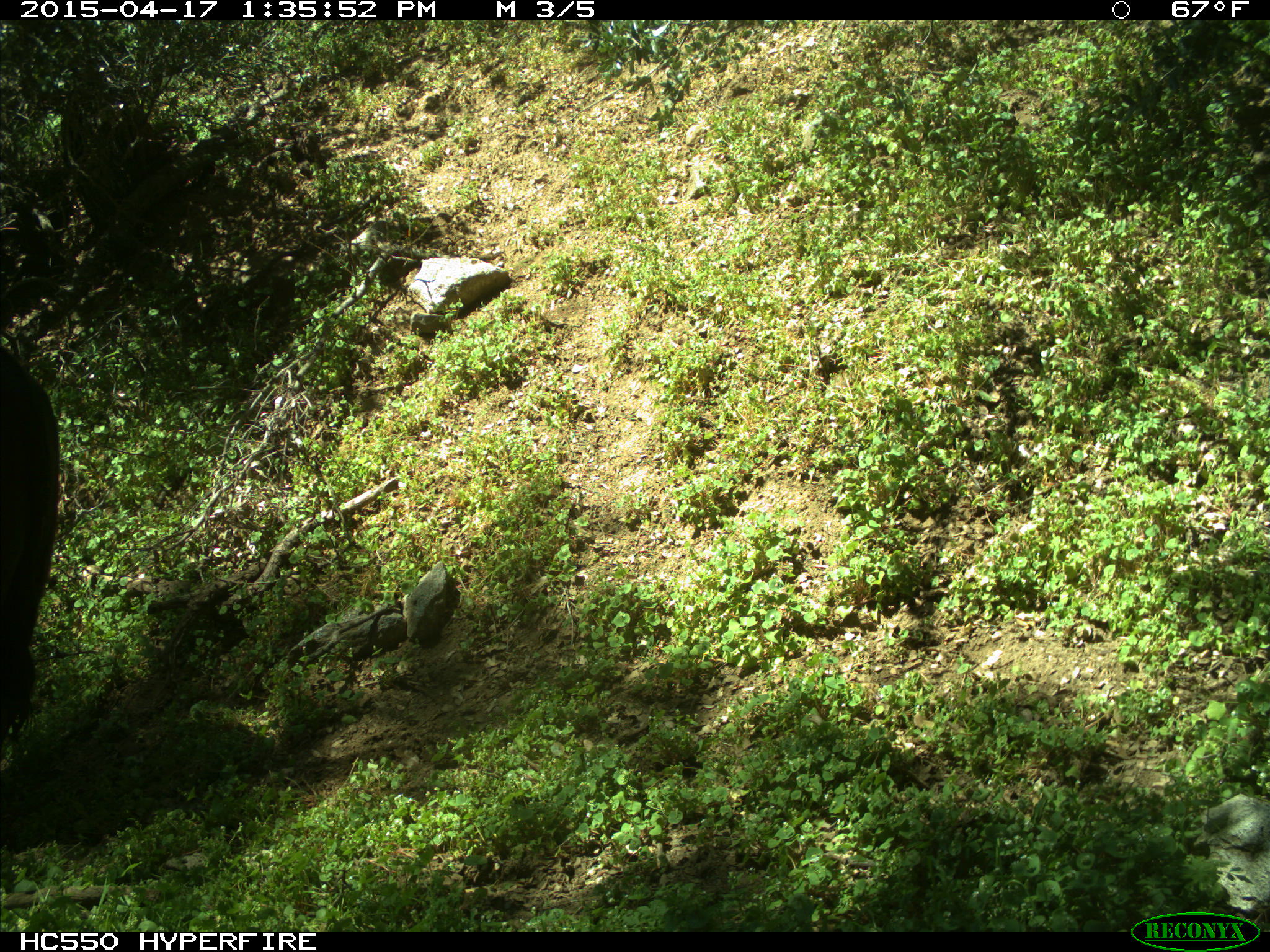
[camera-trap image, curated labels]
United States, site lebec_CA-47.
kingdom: Animalia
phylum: Chordata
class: Mammalia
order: Artiodactyla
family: Bovidae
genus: Bos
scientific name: Bos taurus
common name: domestic cow